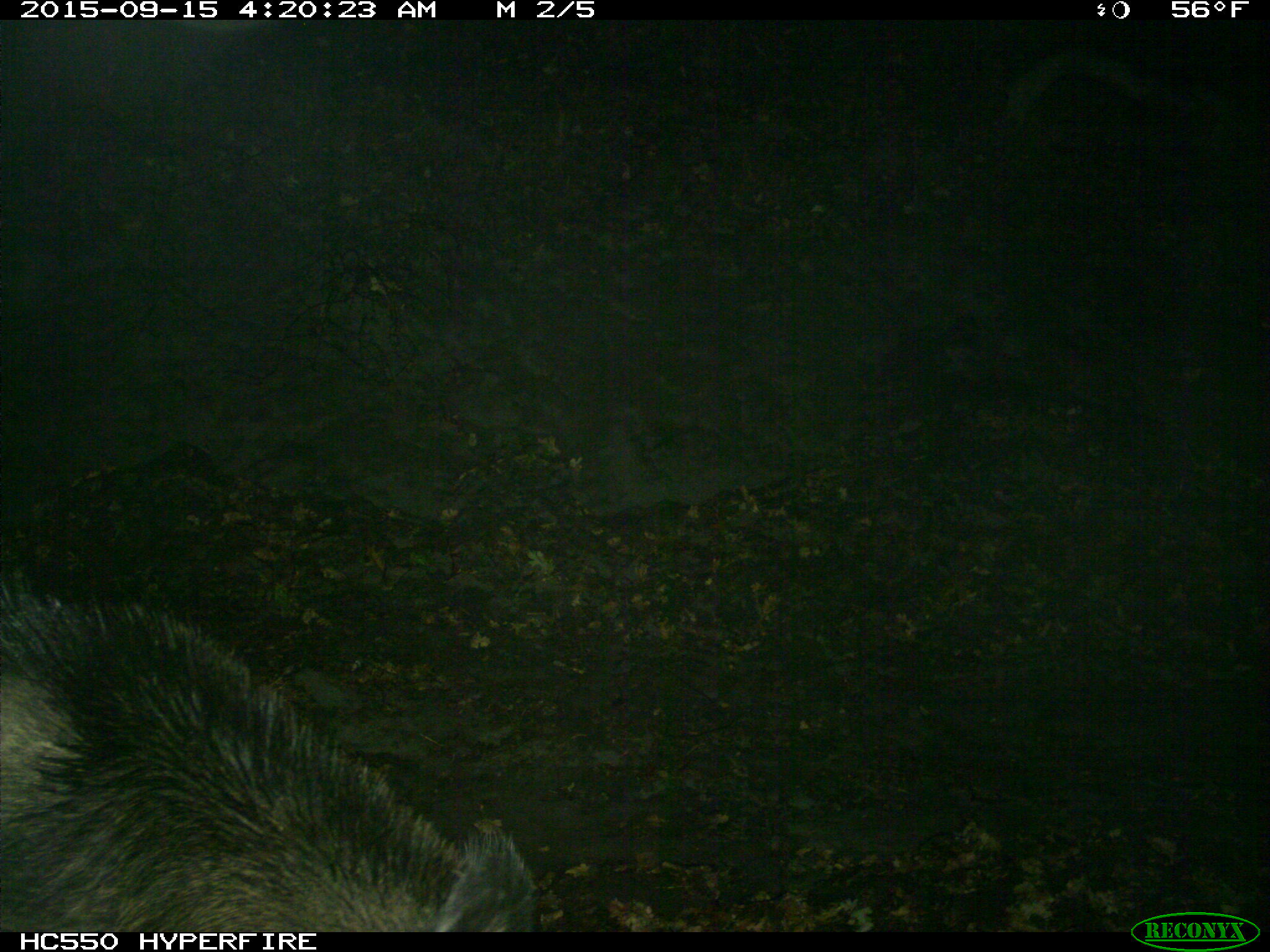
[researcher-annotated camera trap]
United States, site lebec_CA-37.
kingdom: Animalia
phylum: Chordata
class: Mammalia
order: Artiodactyla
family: Suidae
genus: Sus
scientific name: Sus scrofa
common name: wild boar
Sus scrofa (wild boar).